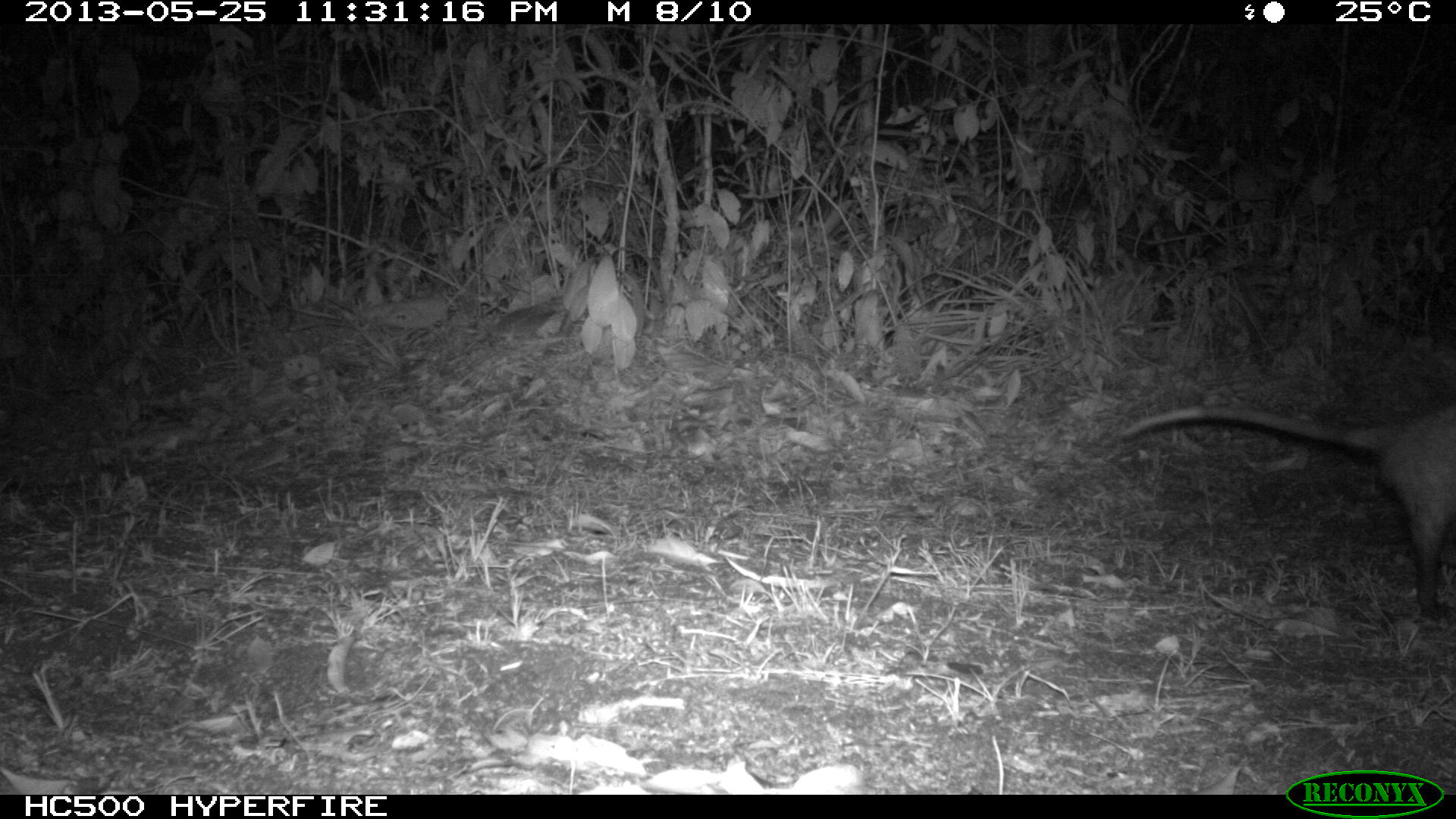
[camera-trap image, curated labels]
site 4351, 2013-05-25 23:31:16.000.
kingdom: Animalia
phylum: Chordata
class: Mammalia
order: Didelphimorphia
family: Didelphidae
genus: Didelphis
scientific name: Didelphis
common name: american opossums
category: didelphis sp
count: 1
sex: male